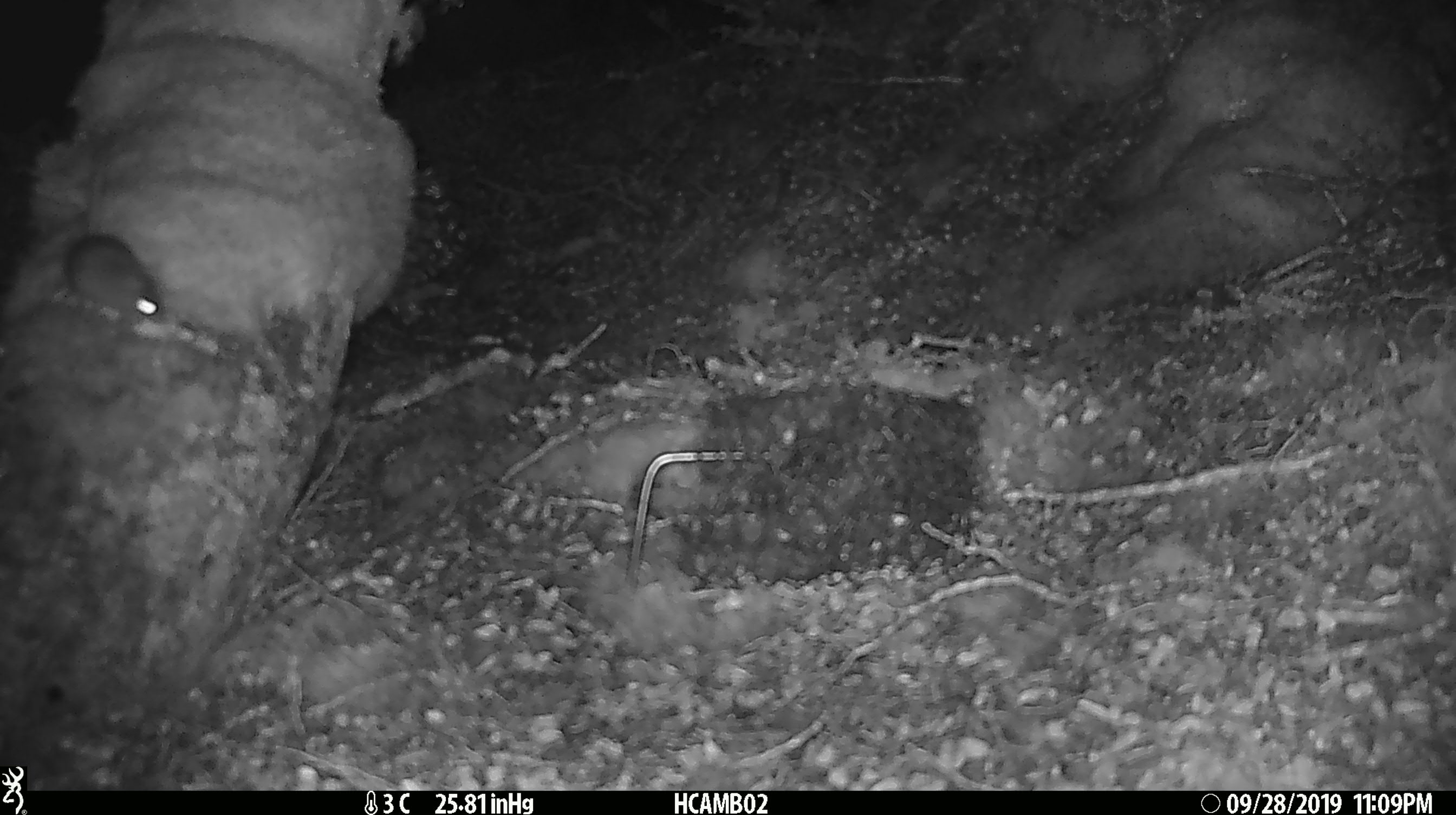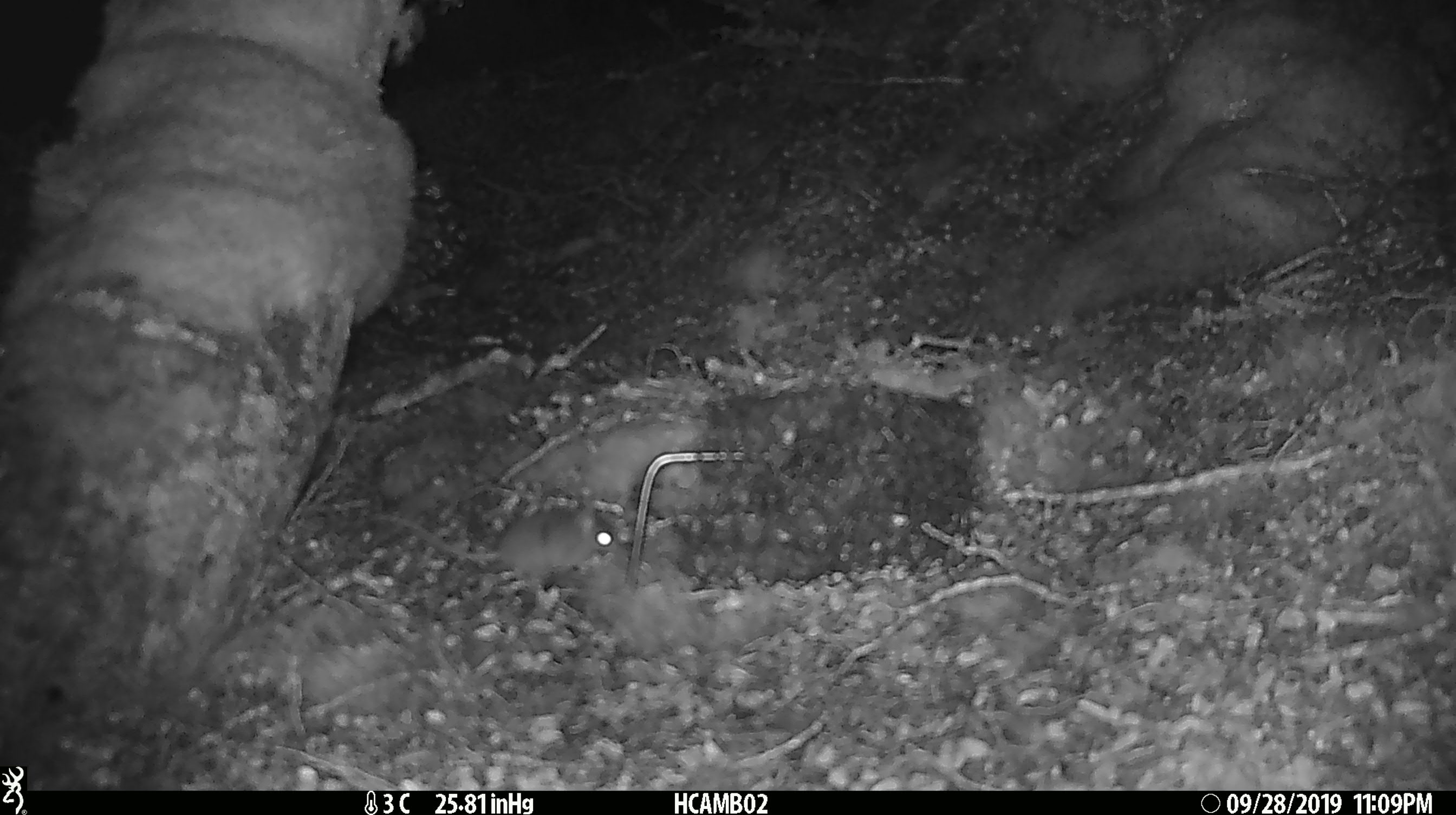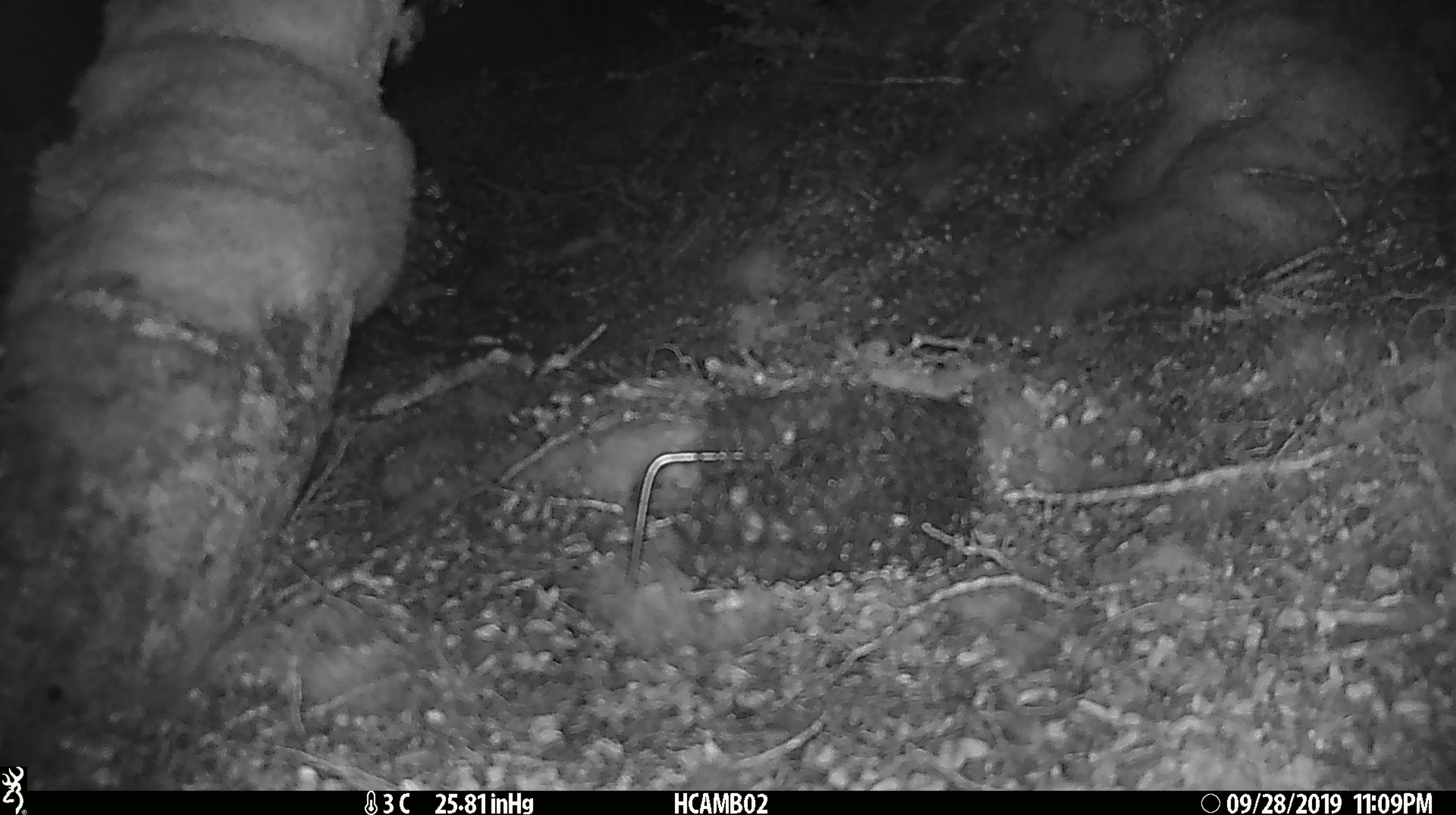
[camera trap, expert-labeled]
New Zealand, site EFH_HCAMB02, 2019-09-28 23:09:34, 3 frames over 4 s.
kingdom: Animalia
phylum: Chordata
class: Mammalia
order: Rodentia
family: Muridae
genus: Mus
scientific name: Mus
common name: mouse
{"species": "mouse (Mus)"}